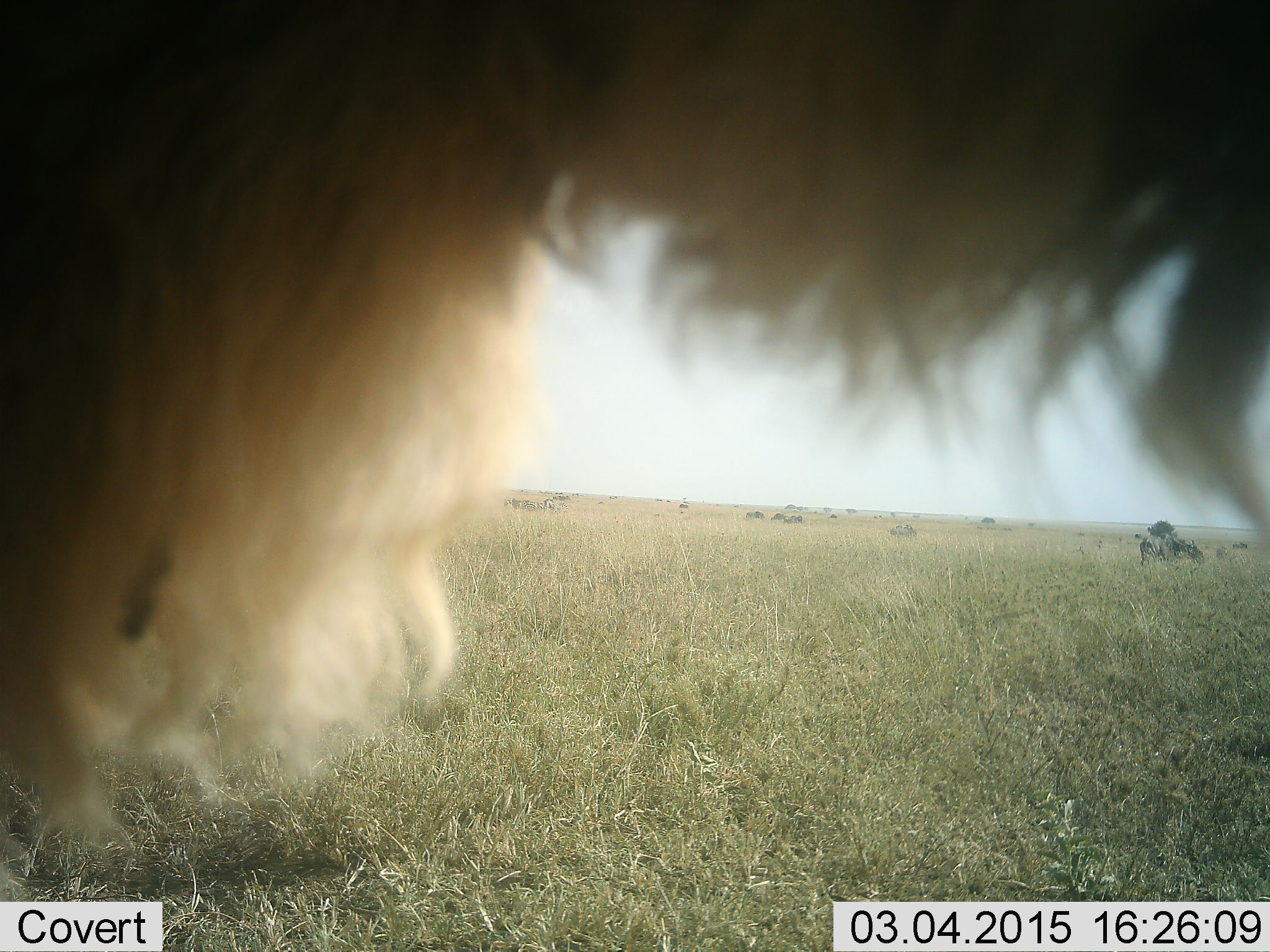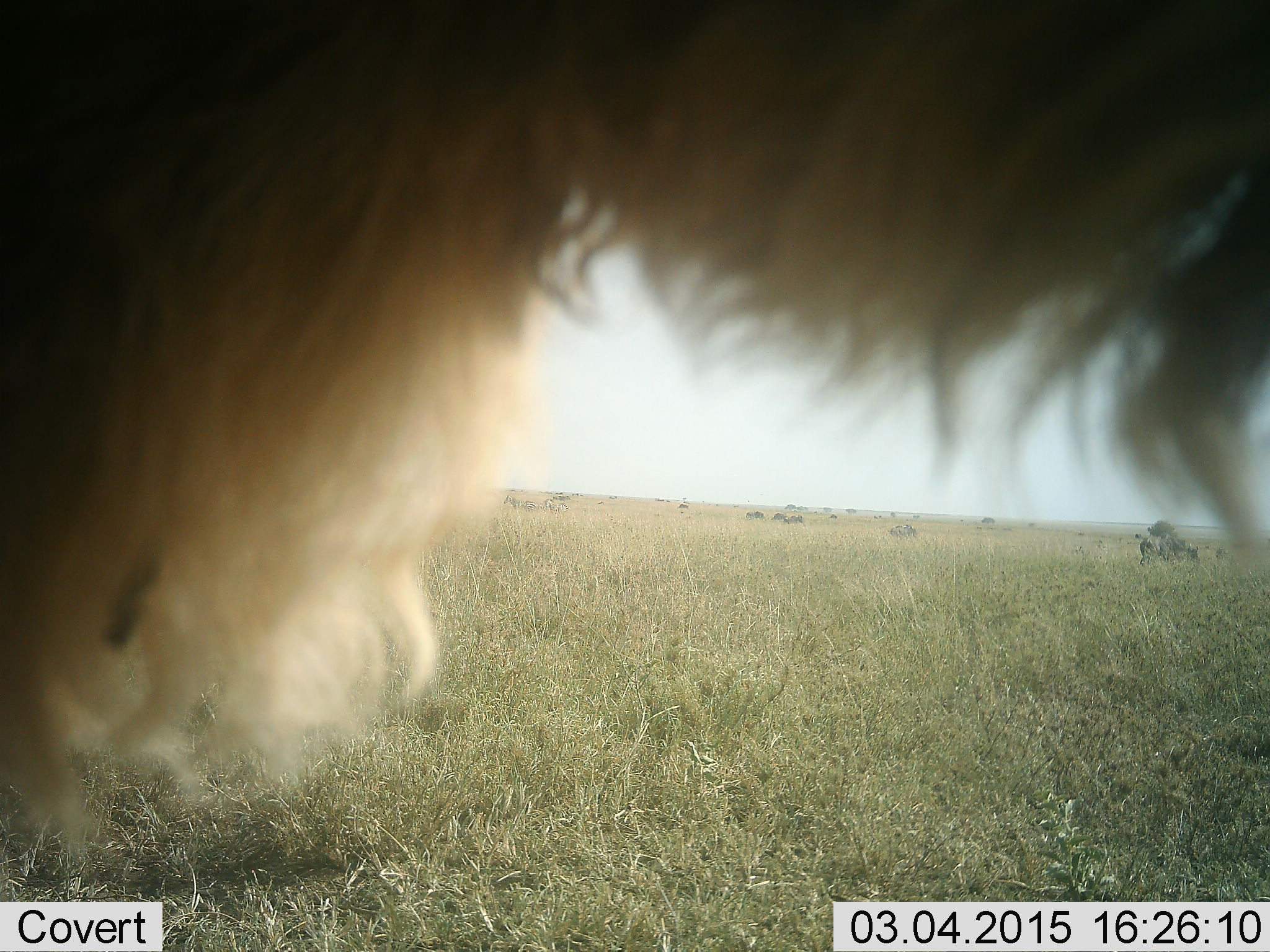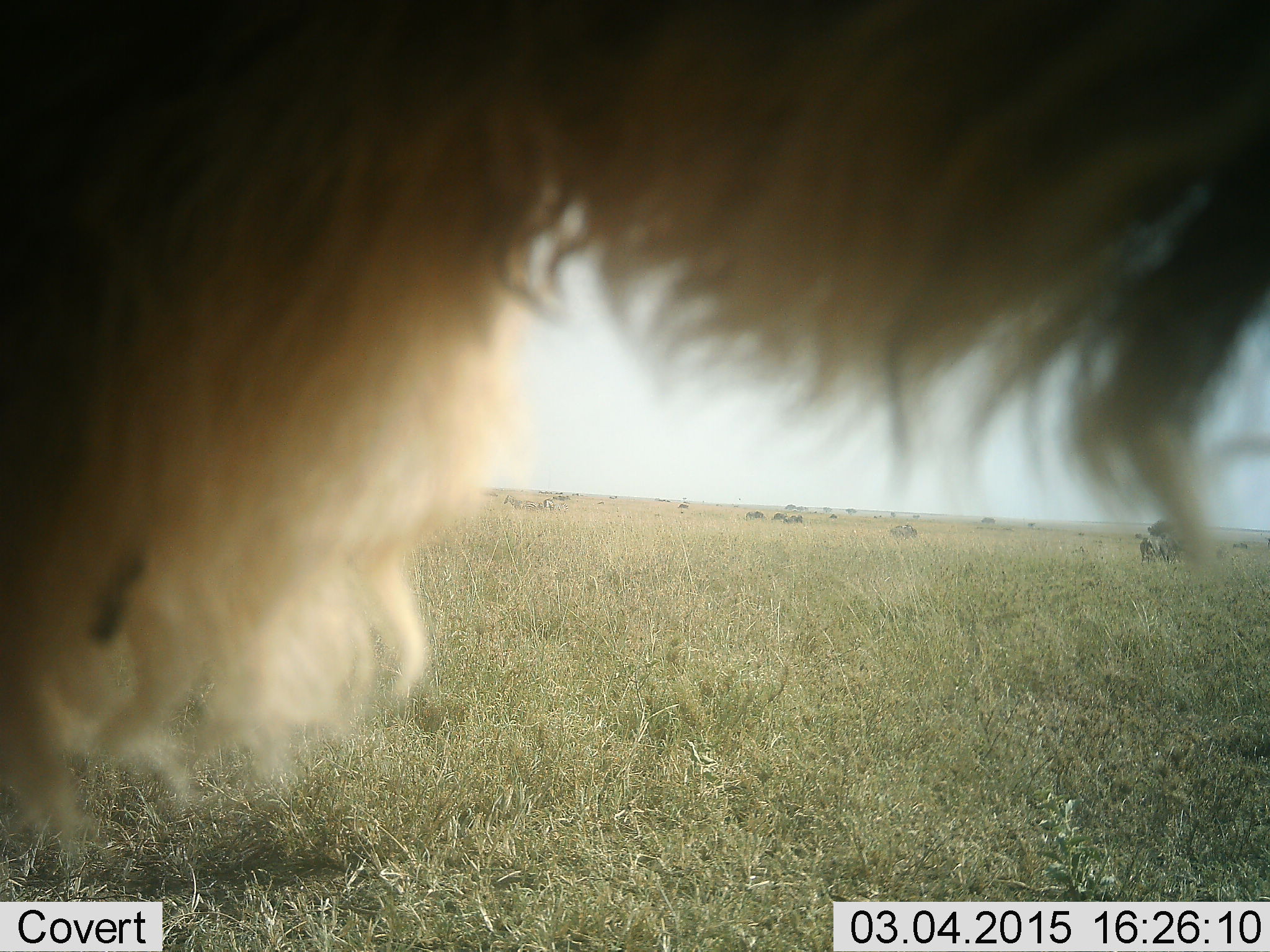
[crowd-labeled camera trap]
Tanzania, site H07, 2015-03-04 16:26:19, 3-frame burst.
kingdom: Animalia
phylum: Chordata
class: Mammalia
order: Artiodactyla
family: Bovidae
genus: Connochaetes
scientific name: Connochaetes taurinus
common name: blue wildebeest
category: wildebeest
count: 2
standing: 100%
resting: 0%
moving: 0%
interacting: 0%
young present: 17%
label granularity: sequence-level